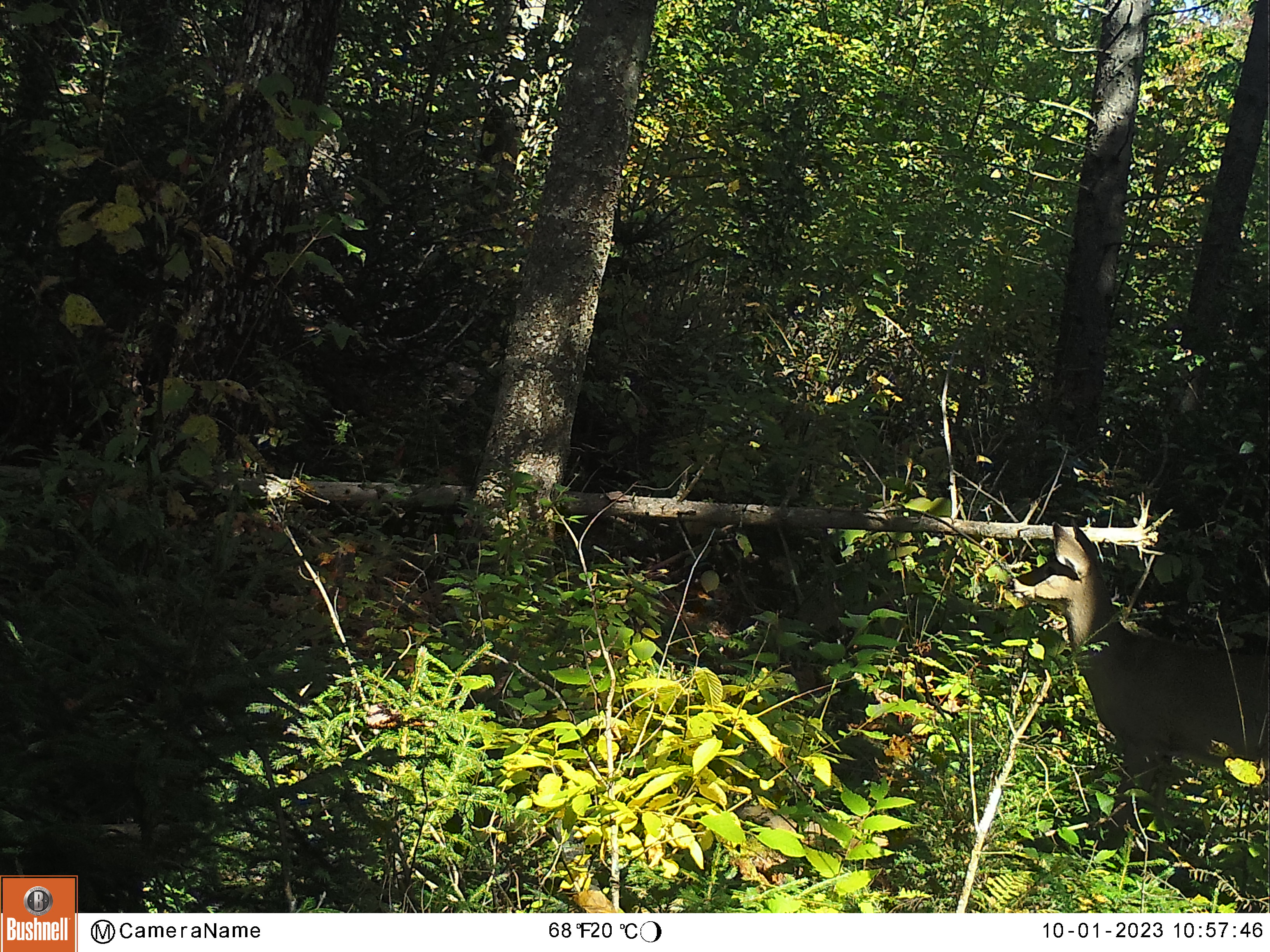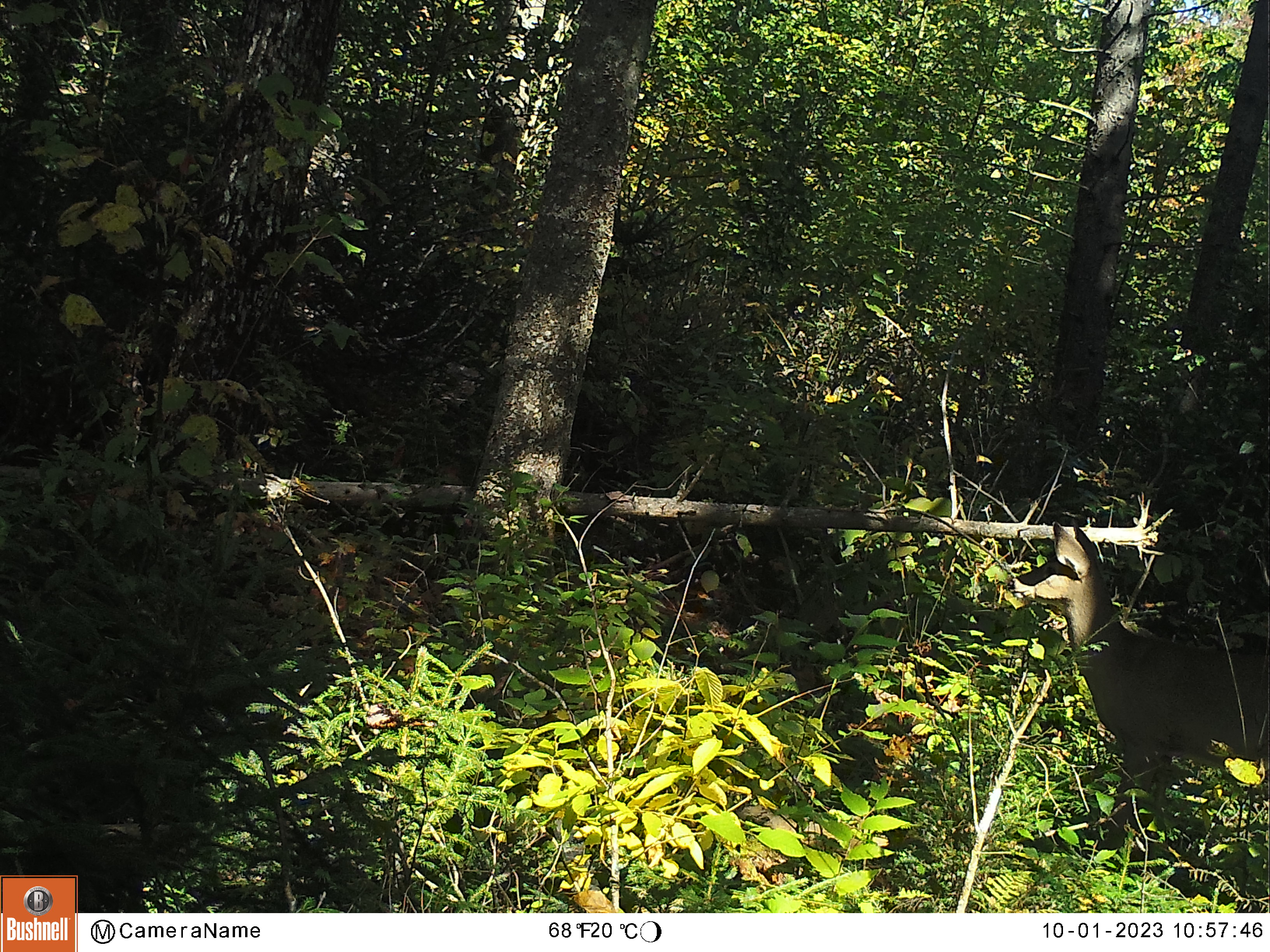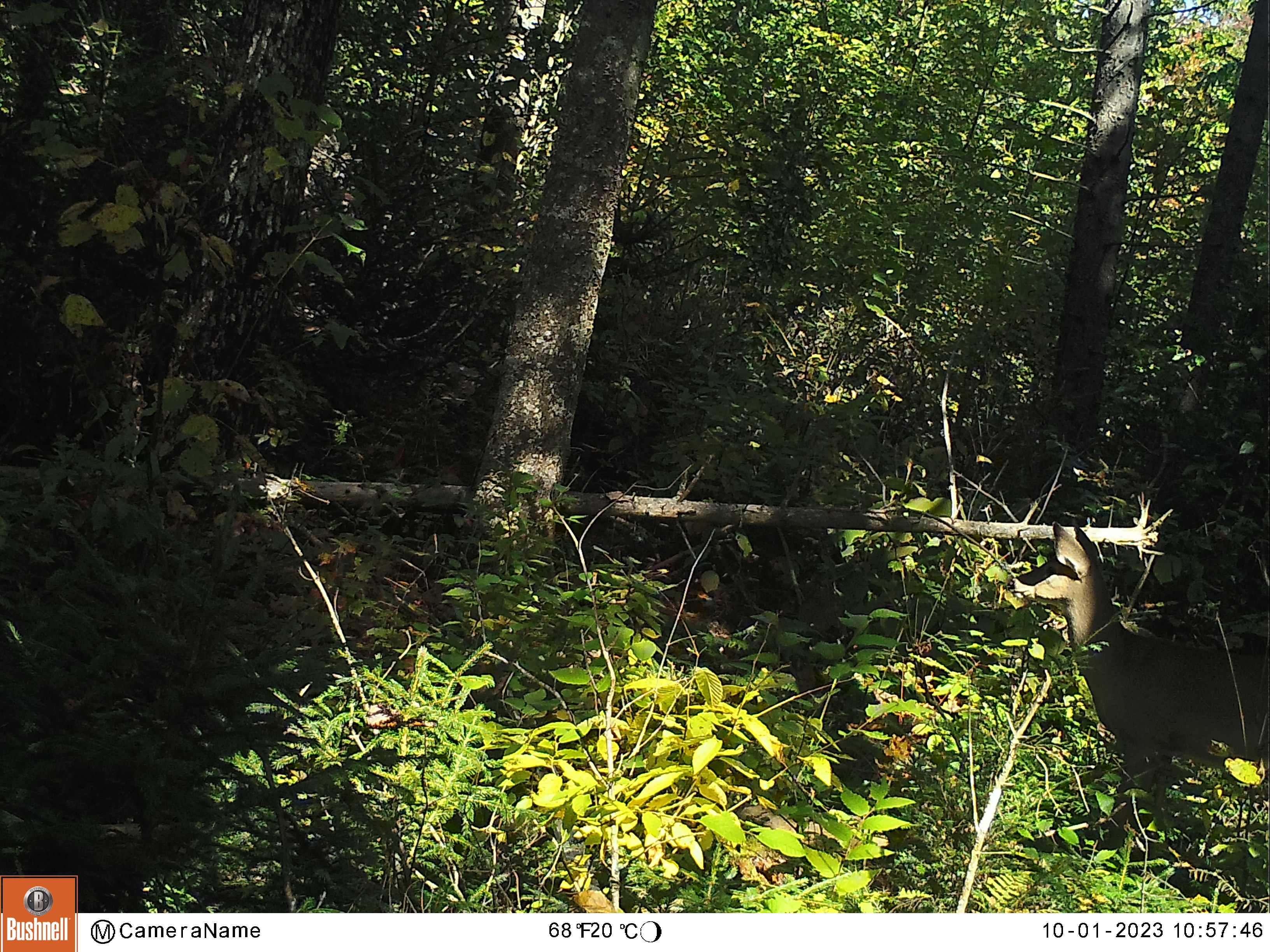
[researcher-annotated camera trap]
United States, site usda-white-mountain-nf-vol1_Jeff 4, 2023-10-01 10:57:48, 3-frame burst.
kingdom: Animalia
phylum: Chordata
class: Mammalia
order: Artiodactyla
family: Cervidae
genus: Odocoileus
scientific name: Odocoileus virginianus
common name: white-tailed deer